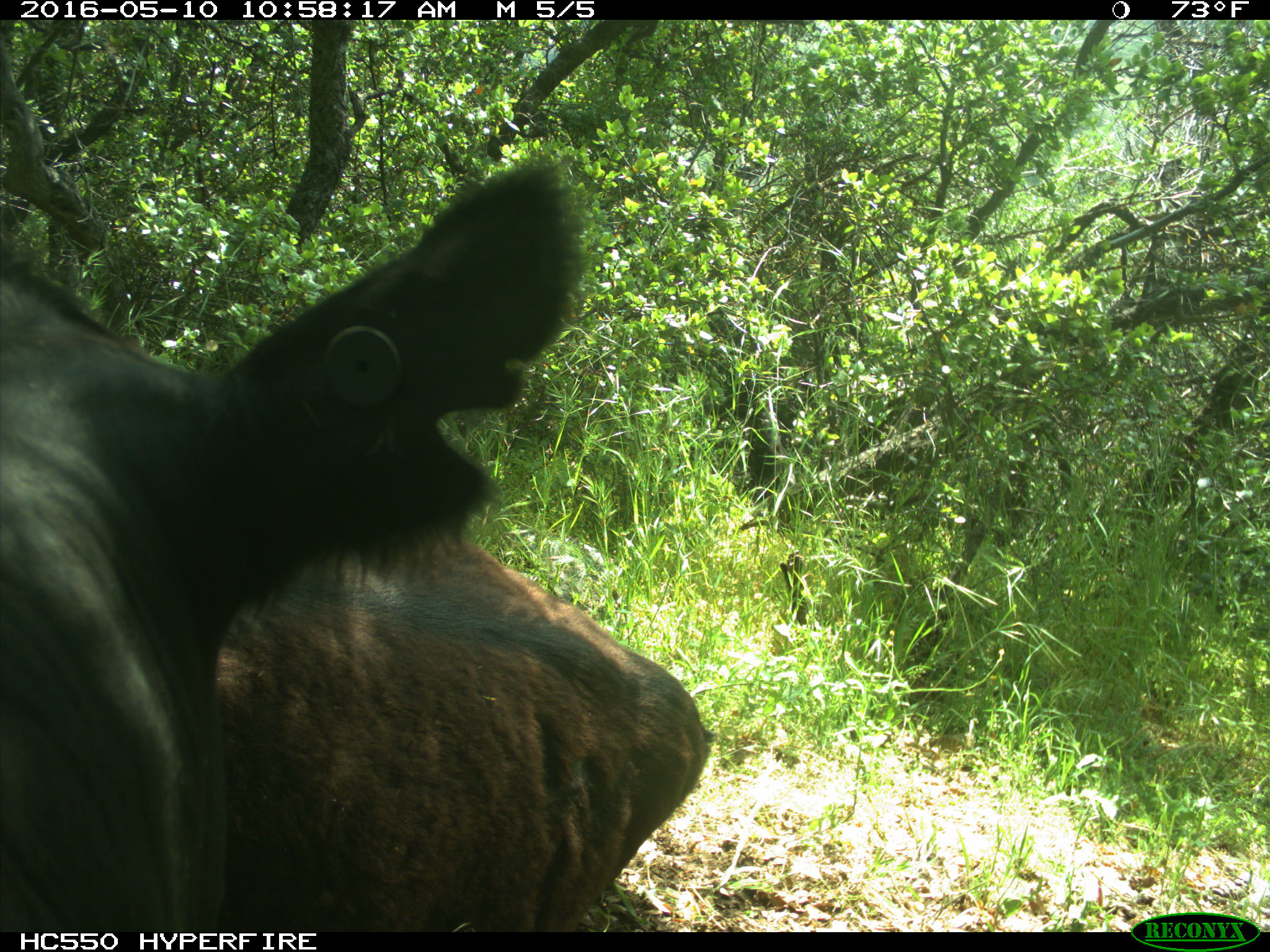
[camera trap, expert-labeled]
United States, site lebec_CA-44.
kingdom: Animalia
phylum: Chordata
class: Mammalia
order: Artiodactyla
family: Bovidae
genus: Bos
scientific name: Bos taurus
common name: domestic cow